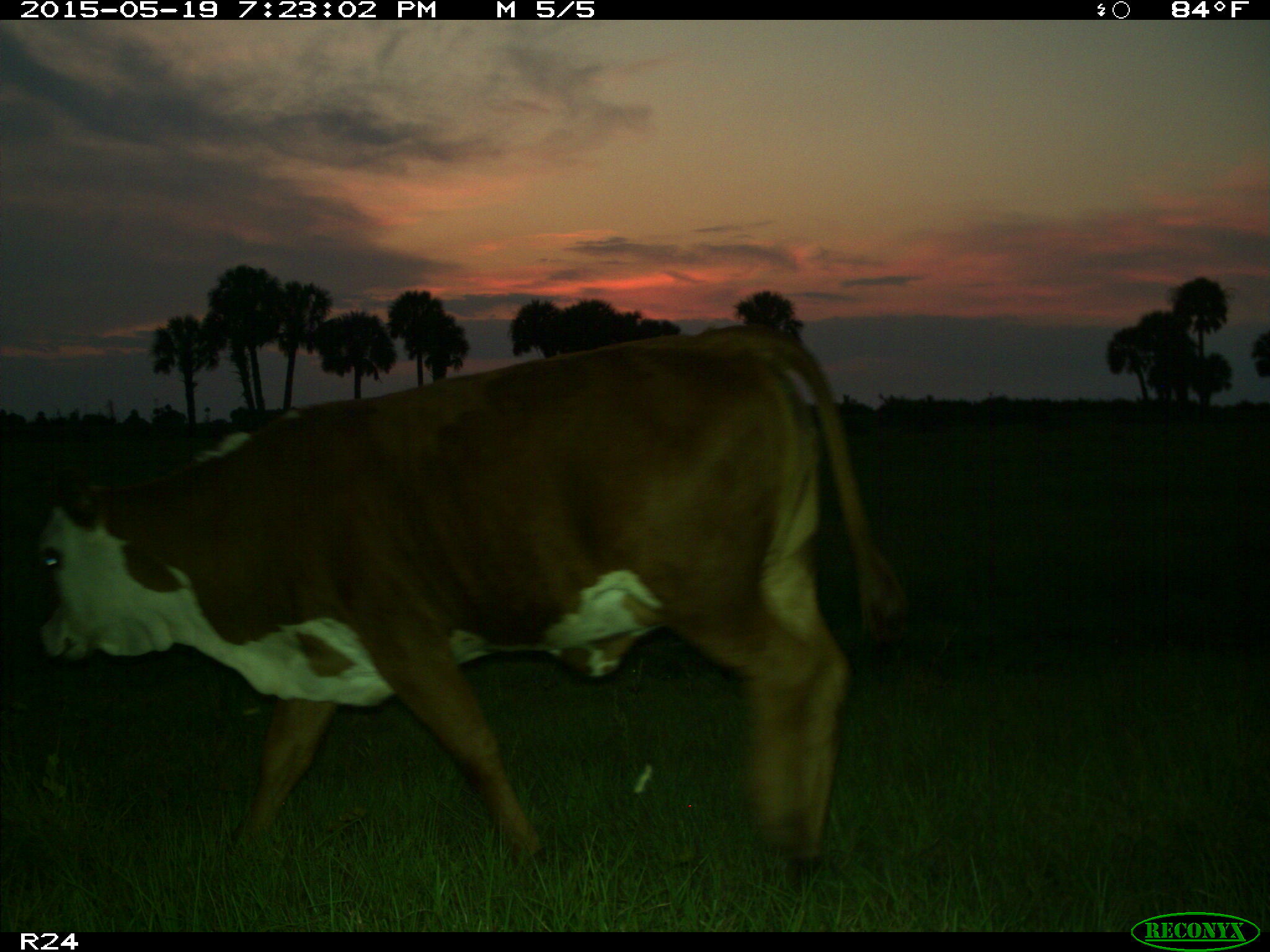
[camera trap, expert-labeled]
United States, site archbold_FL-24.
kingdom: Animalia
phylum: Chordata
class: Mammalia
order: Artiodactyla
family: Bovidae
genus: Bos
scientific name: Bos taurus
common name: domestic cow